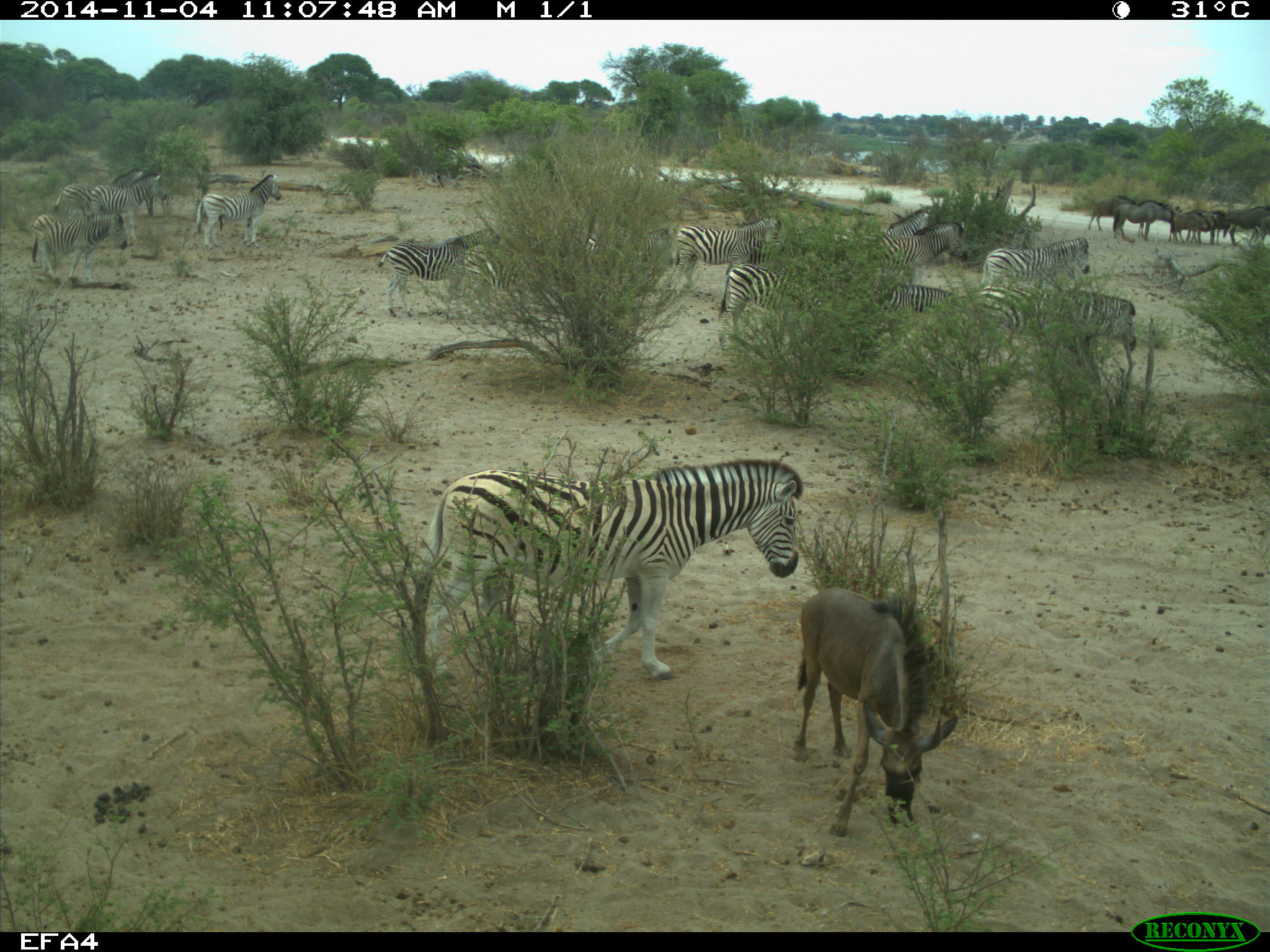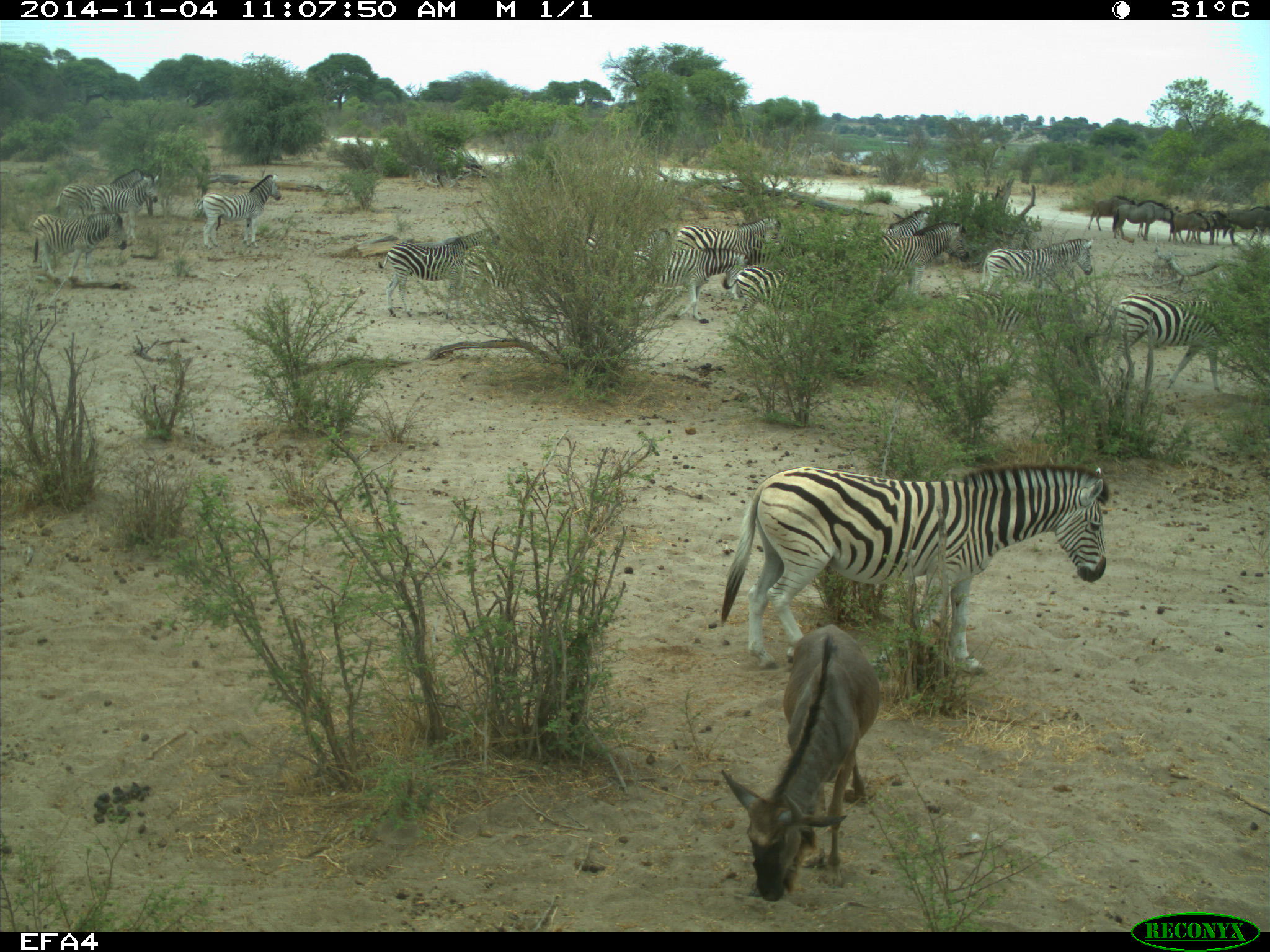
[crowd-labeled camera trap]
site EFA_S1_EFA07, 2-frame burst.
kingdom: Animalia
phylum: Chordata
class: Mammalia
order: Perissodactyla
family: Equidae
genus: Equus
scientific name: Equus quagga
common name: plains zebra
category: zebraplains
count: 11-50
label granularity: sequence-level